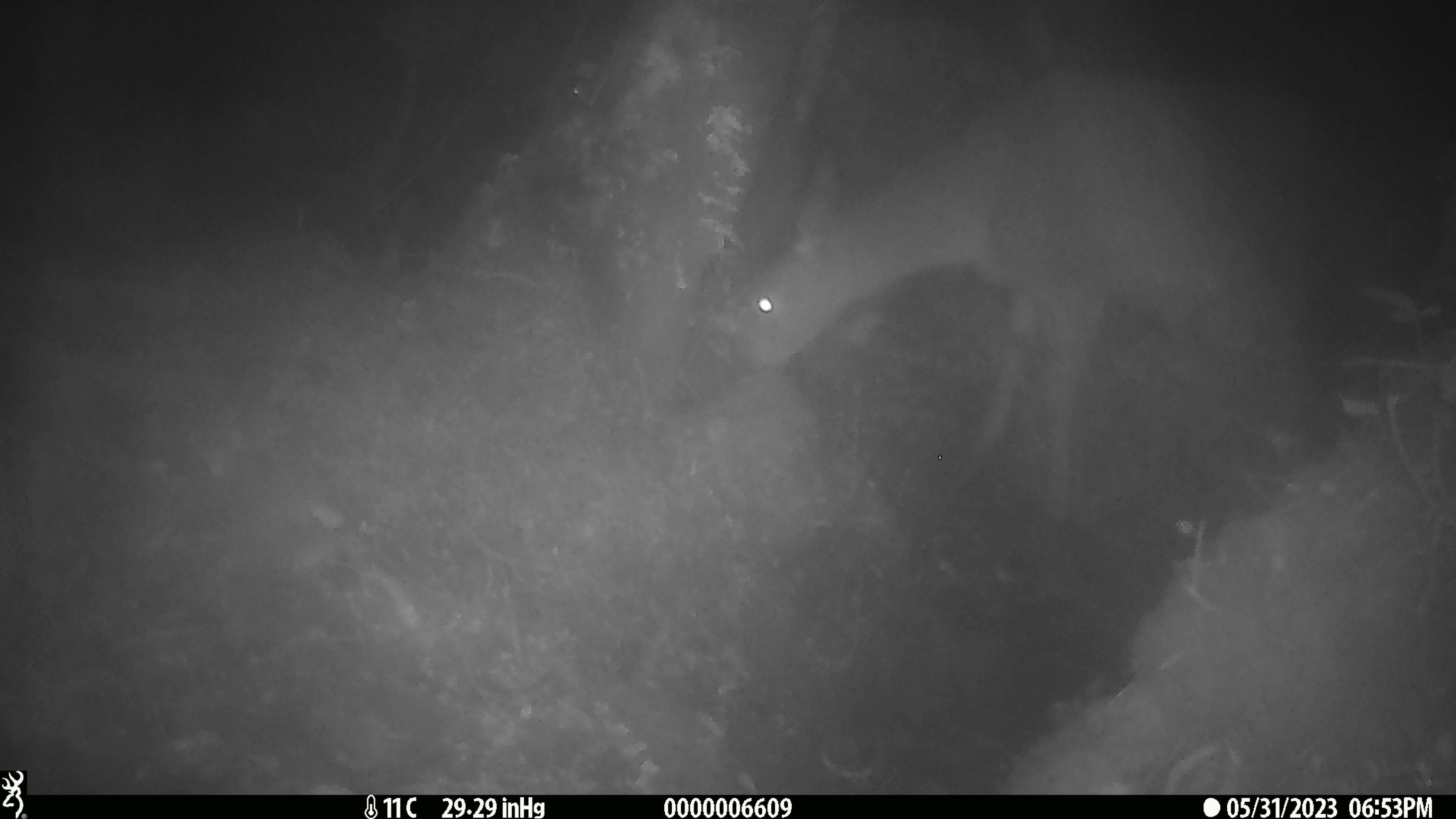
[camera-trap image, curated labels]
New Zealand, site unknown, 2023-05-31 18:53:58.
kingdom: Animalia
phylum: Chordata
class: Mammalia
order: Artiodactyla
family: Cervidae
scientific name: Cervidae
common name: deer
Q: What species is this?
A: Deer (Cervidae).